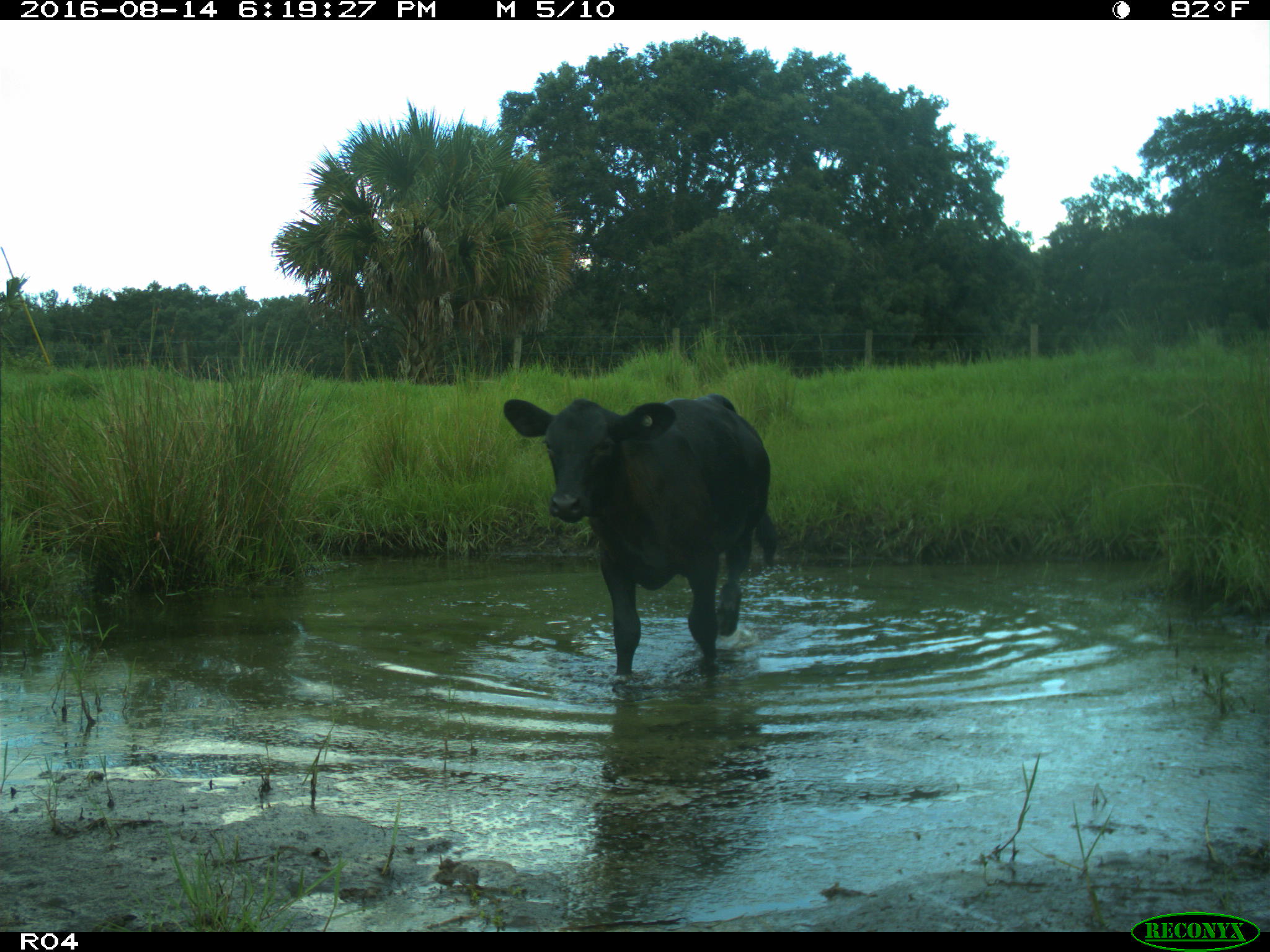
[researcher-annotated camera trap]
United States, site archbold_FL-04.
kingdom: Animalia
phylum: Chordata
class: Mammalia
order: Artiodactyla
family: Bovidae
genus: Bos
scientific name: Bos taurus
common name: domestic cow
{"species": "Bos taurus (domestic cow)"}